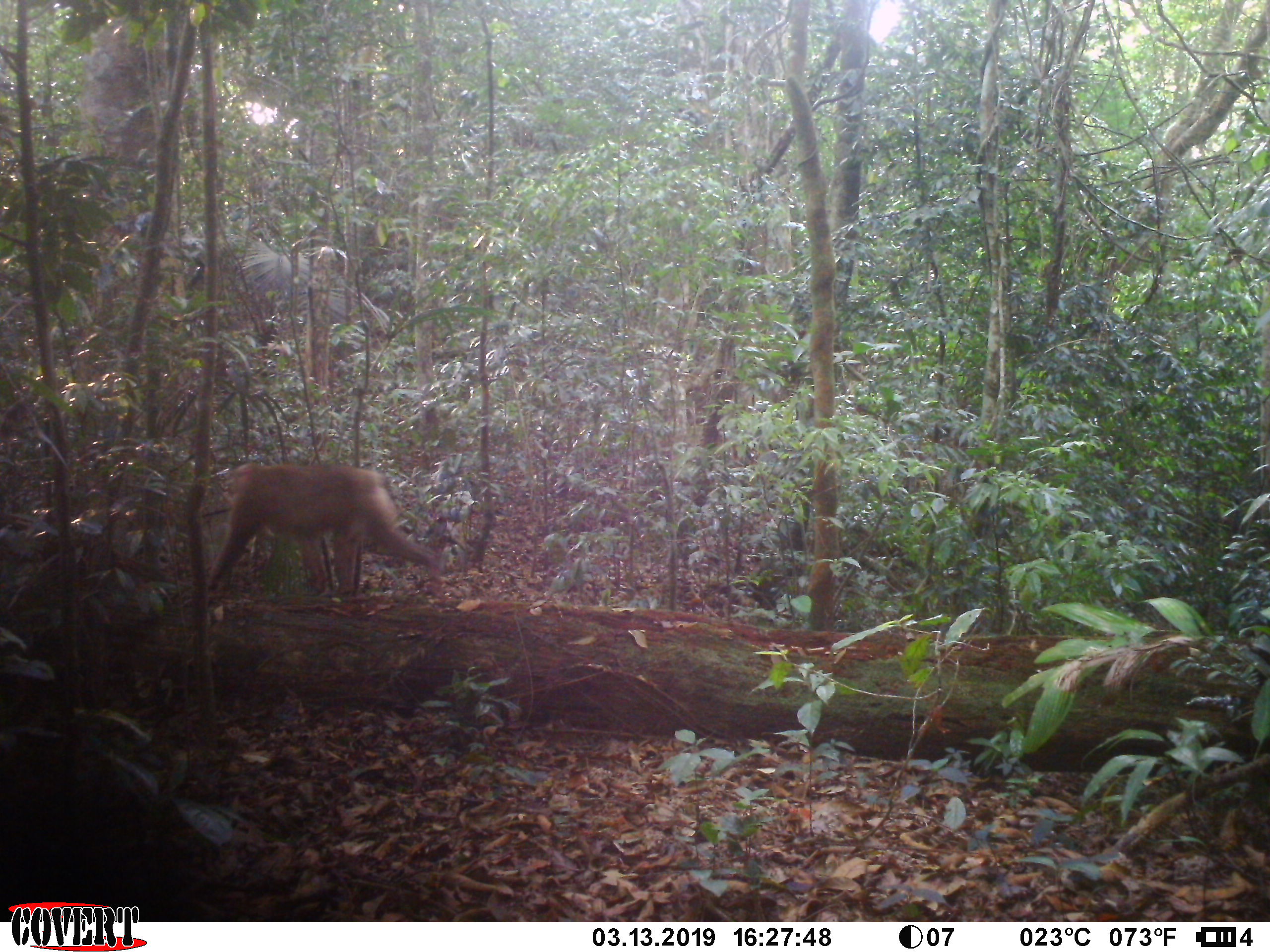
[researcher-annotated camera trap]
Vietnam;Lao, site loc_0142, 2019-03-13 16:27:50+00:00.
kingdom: Animalia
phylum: Chordata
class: Mammalia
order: Primates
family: Cercopithecidae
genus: Macaca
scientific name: Macaca nemestrina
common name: pig-tailed macaque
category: pig tailed macaque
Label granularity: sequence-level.